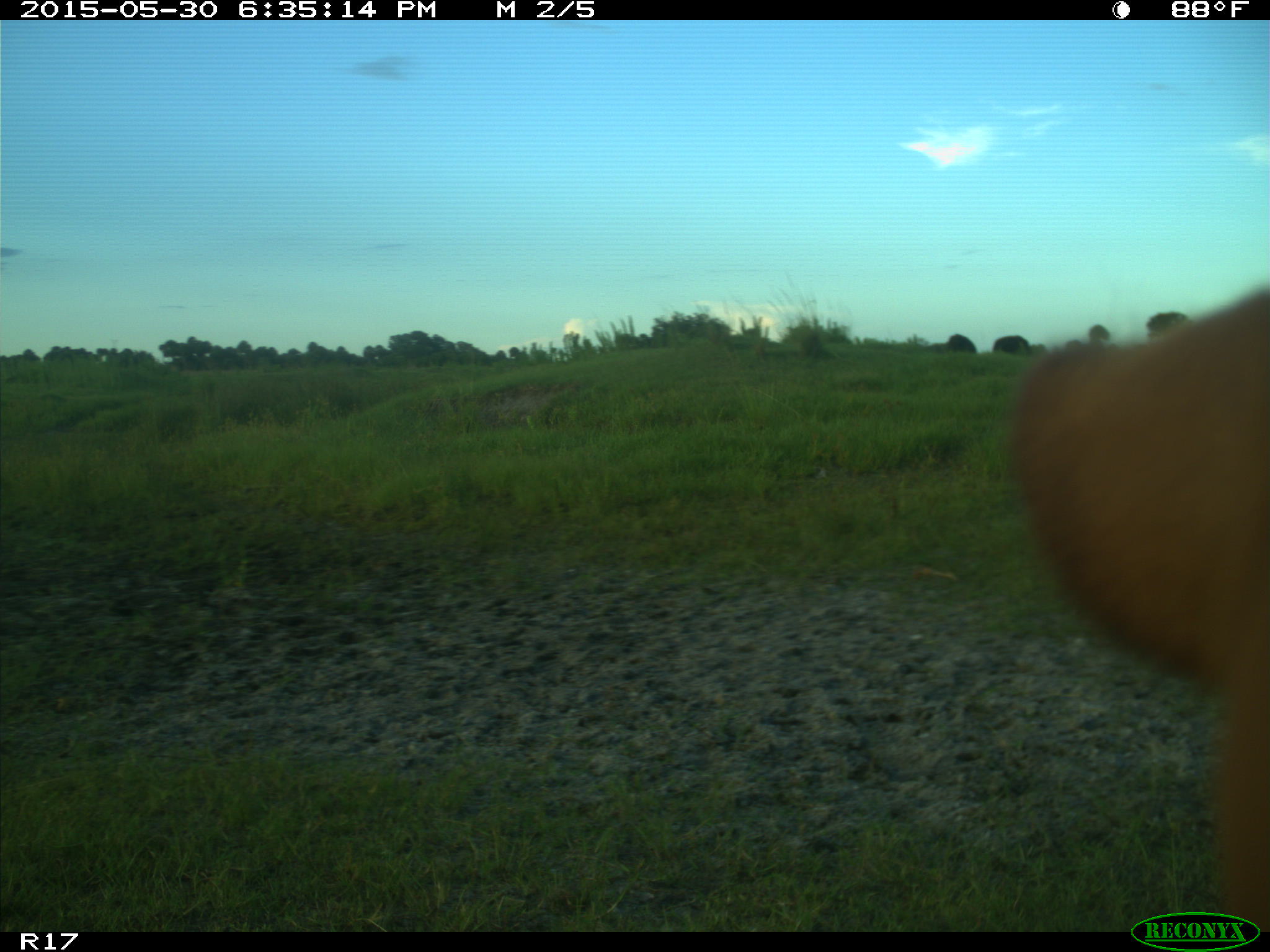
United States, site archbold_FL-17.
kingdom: Animalia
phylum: Chordata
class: Mammalia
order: Artiodactyla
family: Bovidae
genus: Bos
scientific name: Bos taurus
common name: domestic cow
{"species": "Bos taurus (domestic cow)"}